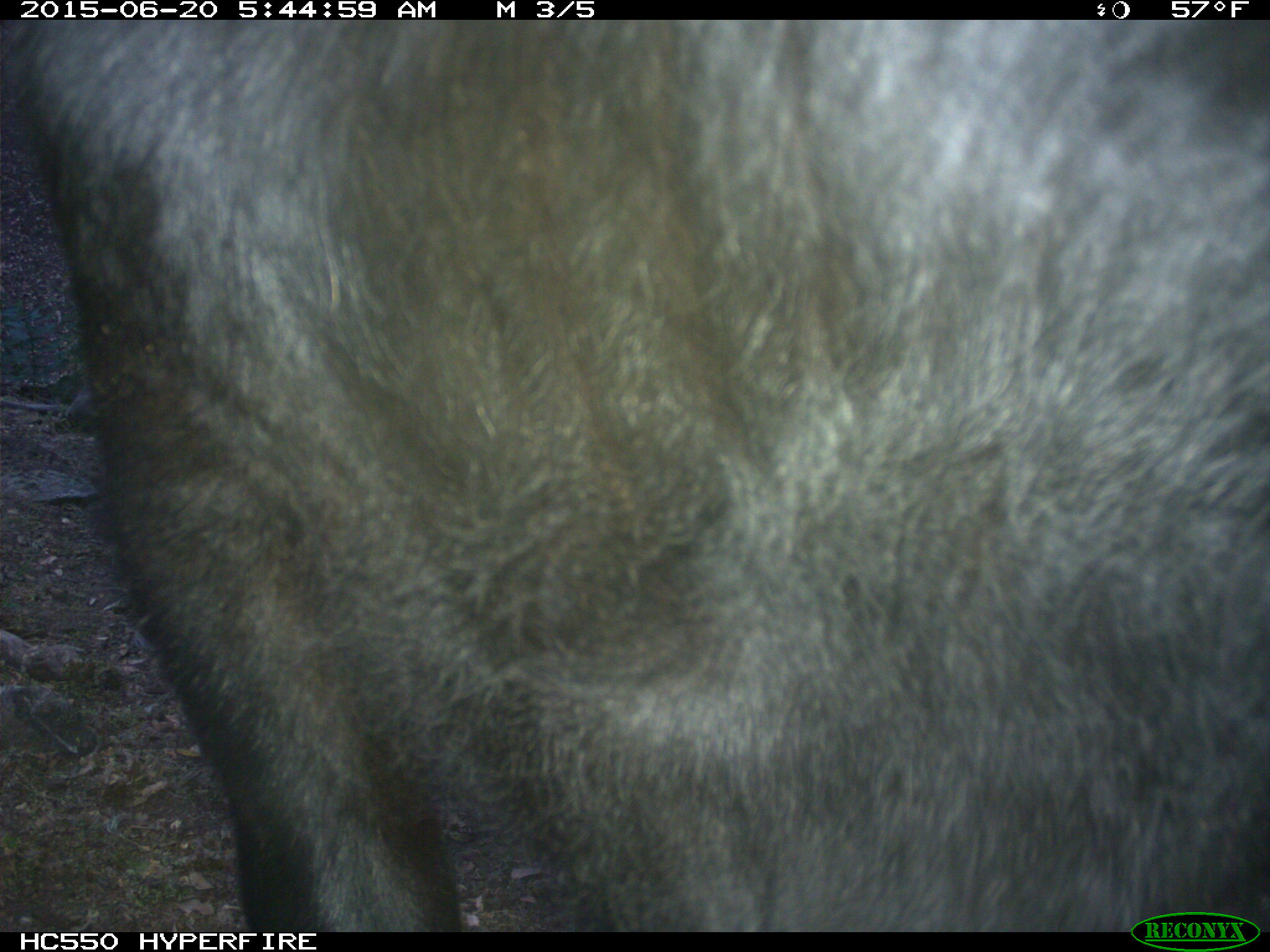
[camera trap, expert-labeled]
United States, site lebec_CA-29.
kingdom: Animalia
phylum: Chordata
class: Mammalia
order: Artiodactyla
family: Bovidae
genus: Bos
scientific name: Bos taurus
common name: domestic cow